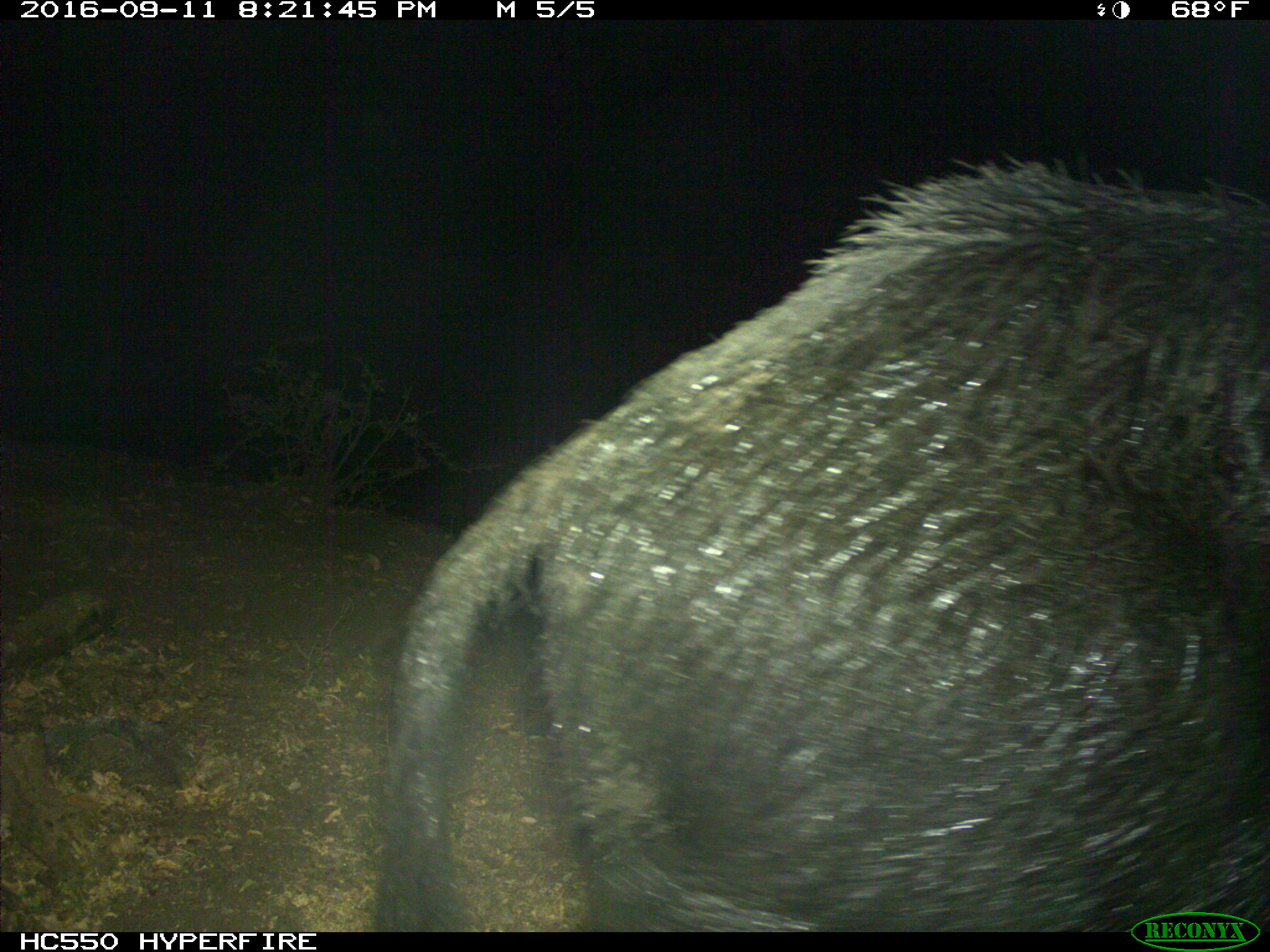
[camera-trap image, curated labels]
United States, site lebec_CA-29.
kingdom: Animalia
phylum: Chordata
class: Mammalia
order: Artiodactyla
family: Suidae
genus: Sus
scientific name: Sus scrofa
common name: wild boar